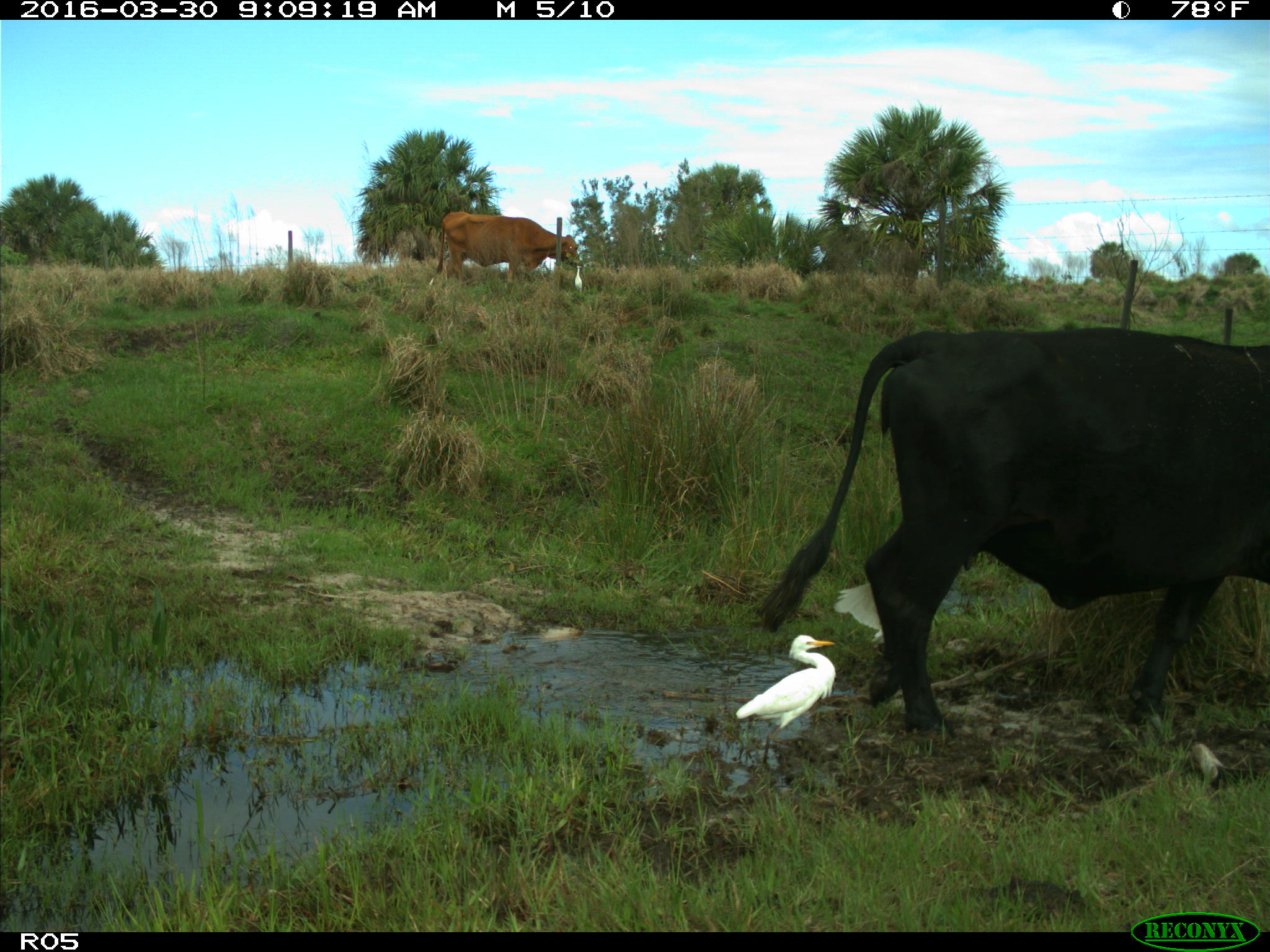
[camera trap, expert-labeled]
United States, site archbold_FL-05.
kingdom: Animalia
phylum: Chordata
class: Mammalia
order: Artiodactyla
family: Bovidae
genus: Bos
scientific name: Bos taurus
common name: domestic cow